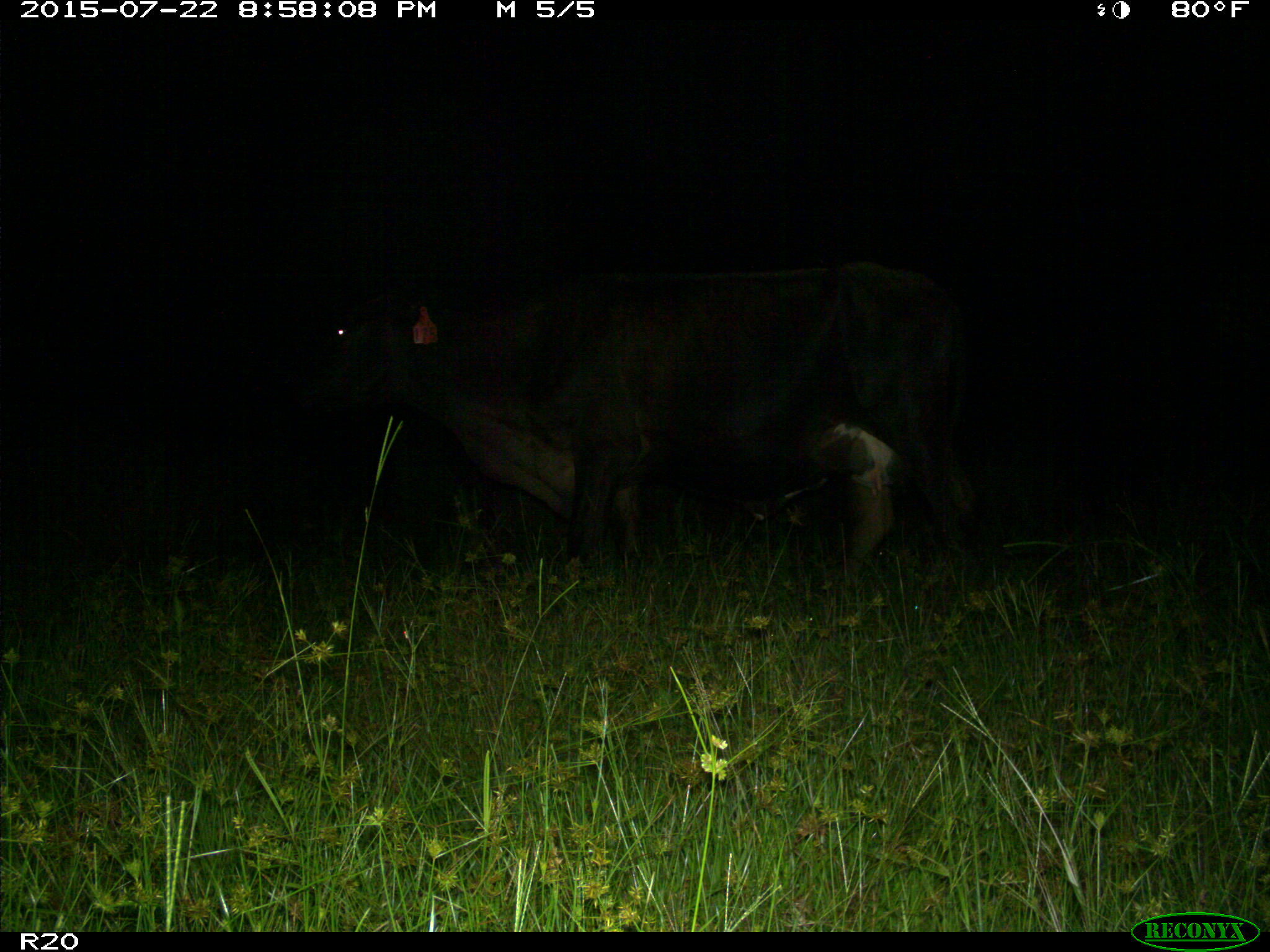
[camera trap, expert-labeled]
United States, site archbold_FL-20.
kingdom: Animalia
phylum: Chordata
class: Mammalia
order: Artiodactyla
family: Bovidae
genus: Bos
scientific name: Bos taurus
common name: domestic cow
Bos taurus (domestic cow).